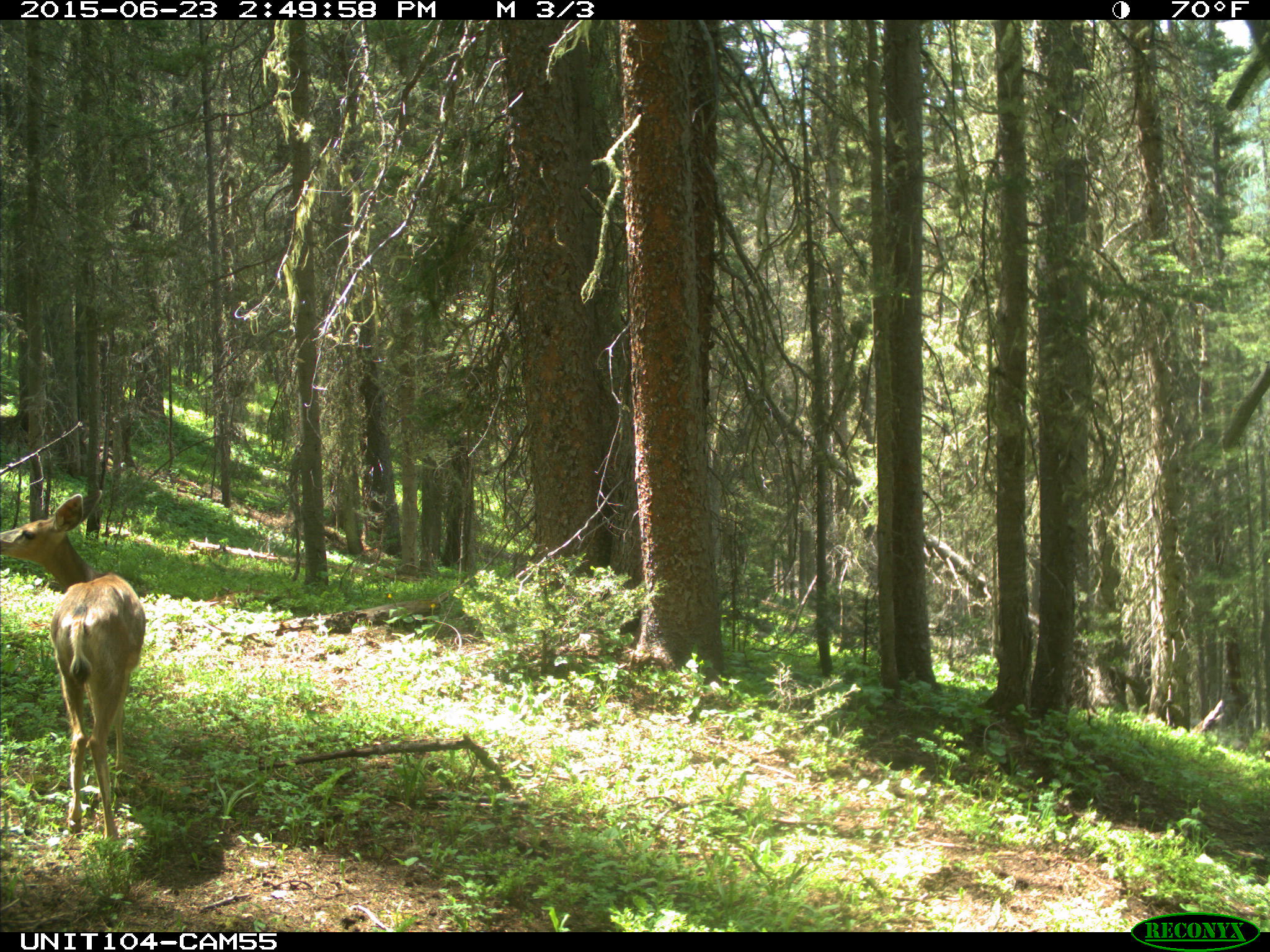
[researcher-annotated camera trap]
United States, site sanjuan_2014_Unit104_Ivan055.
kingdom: Animalia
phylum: Chordata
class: Mammalia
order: Artiodactyla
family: Cervidae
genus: Odocoileus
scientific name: Odocoileus hemionus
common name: mule deer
Odocoileus hemionus (mule deer).